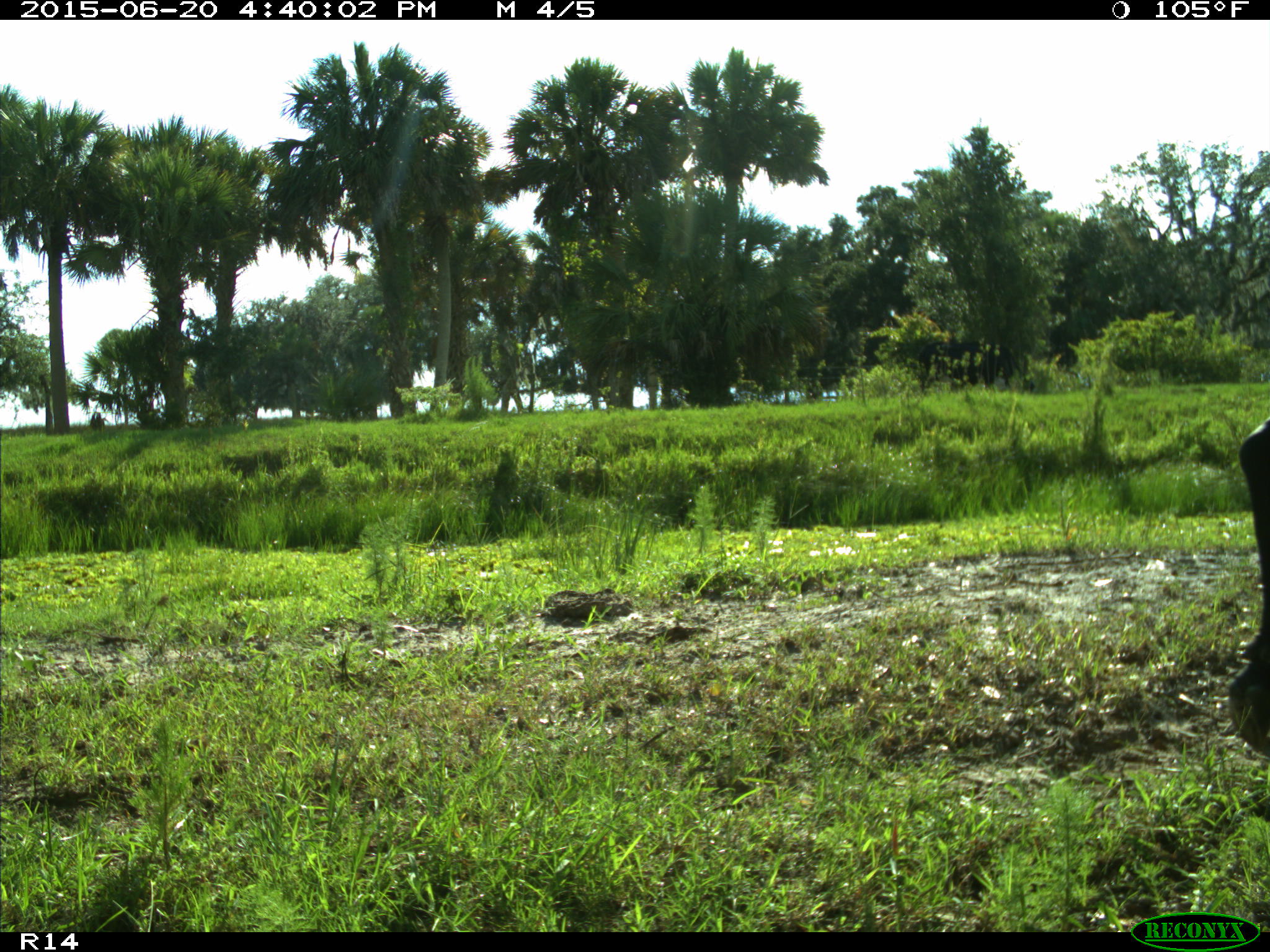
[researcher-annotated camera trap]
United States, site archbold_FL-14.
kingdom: Animalia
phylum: Chordata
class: Mammalia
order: Artiodactyla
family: Bovidae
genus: Bos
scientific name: Bos taurus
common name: domestic cow